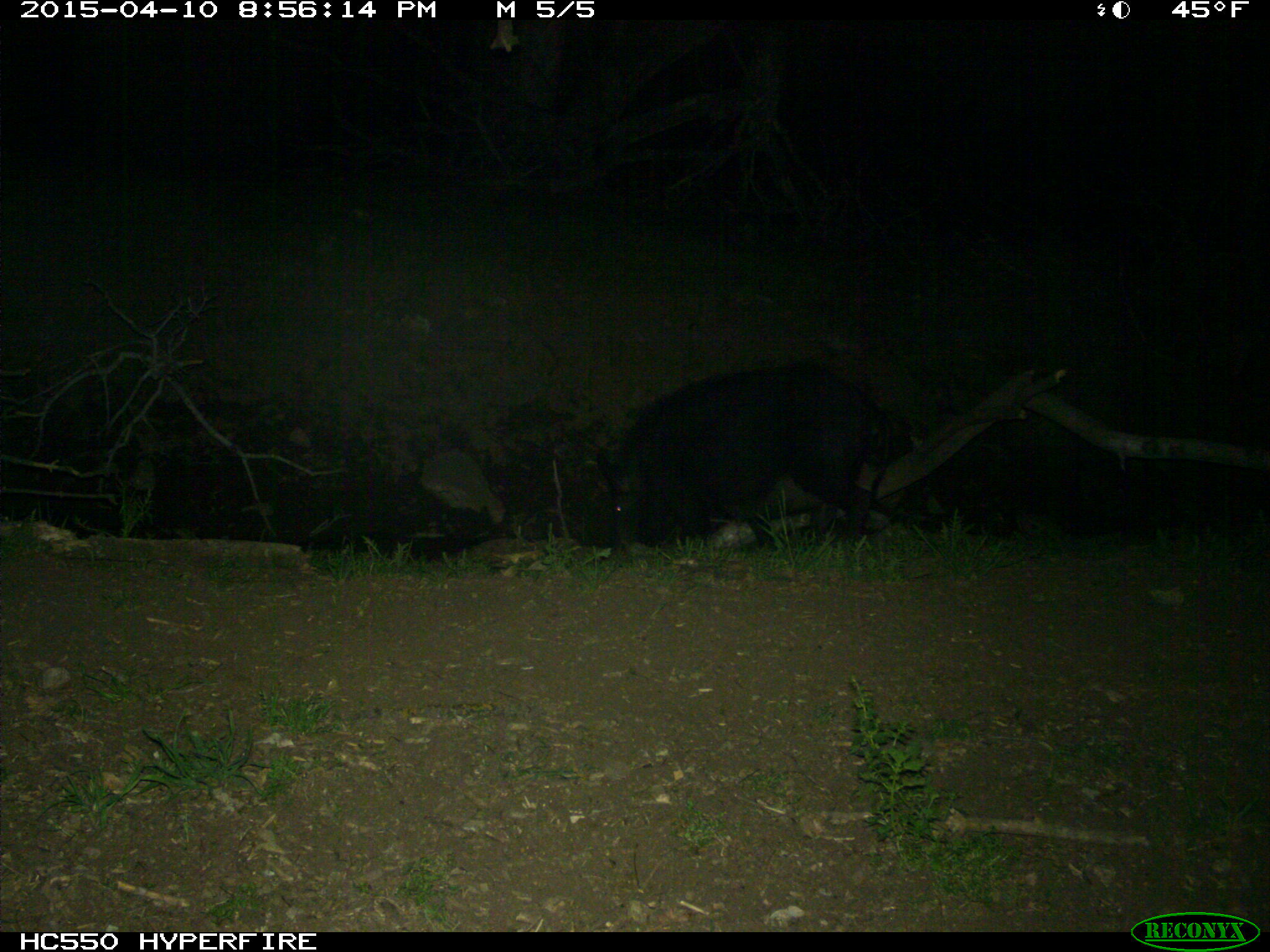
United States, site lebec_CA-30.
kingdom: Animalia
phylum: Chordata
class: Mammalia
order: Artiodactyla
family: Suidae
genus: Sus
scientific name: Sus scrofa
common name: wild boar